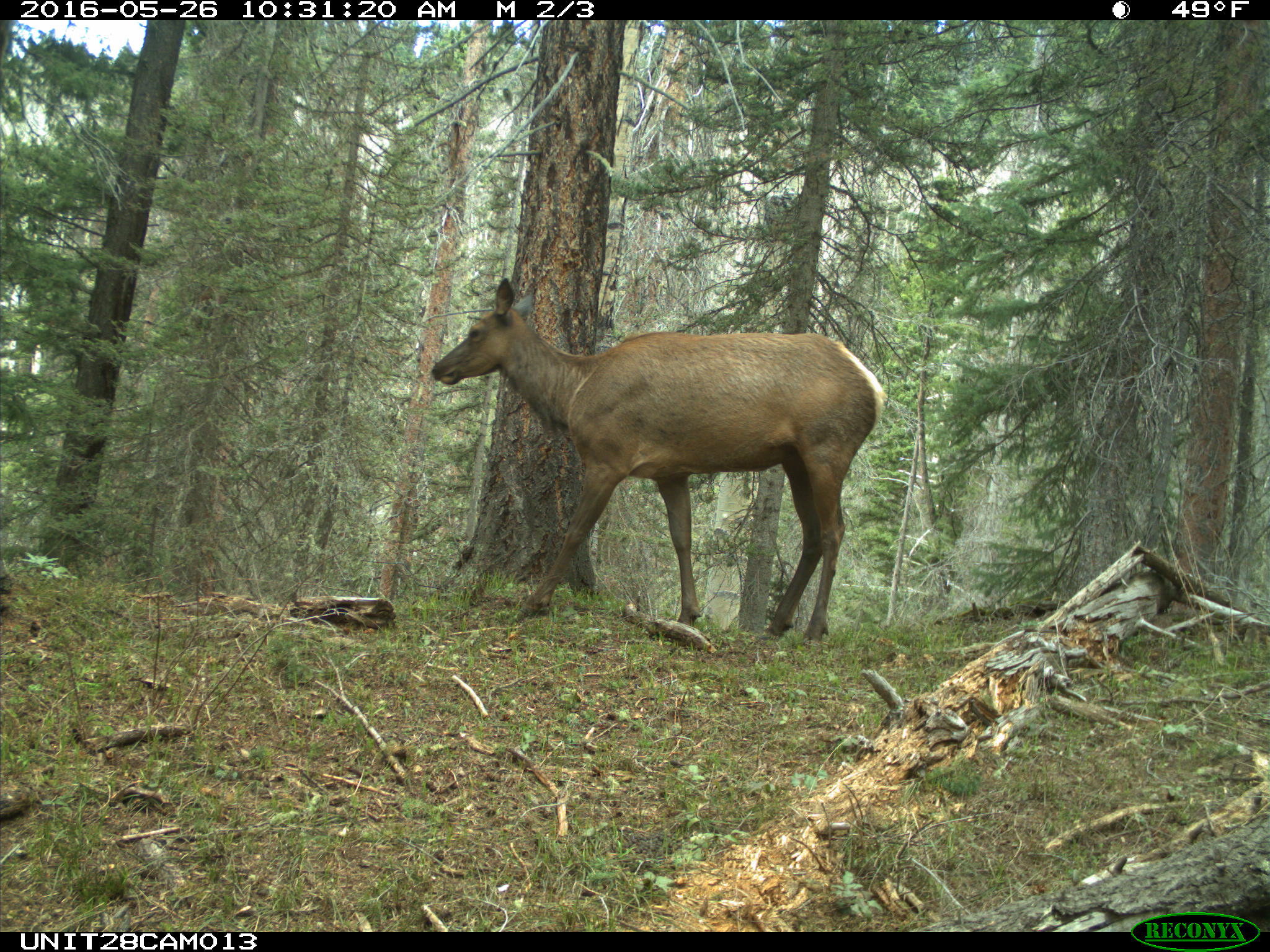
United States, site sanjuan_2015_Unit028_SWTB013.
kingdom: Animalia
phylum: Chordata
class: Mammalia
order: Artiodactyla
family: Cervidae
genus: Cervus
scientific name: Cervus elaphus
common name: red deer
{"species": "Cervus elaphus (red deer)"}